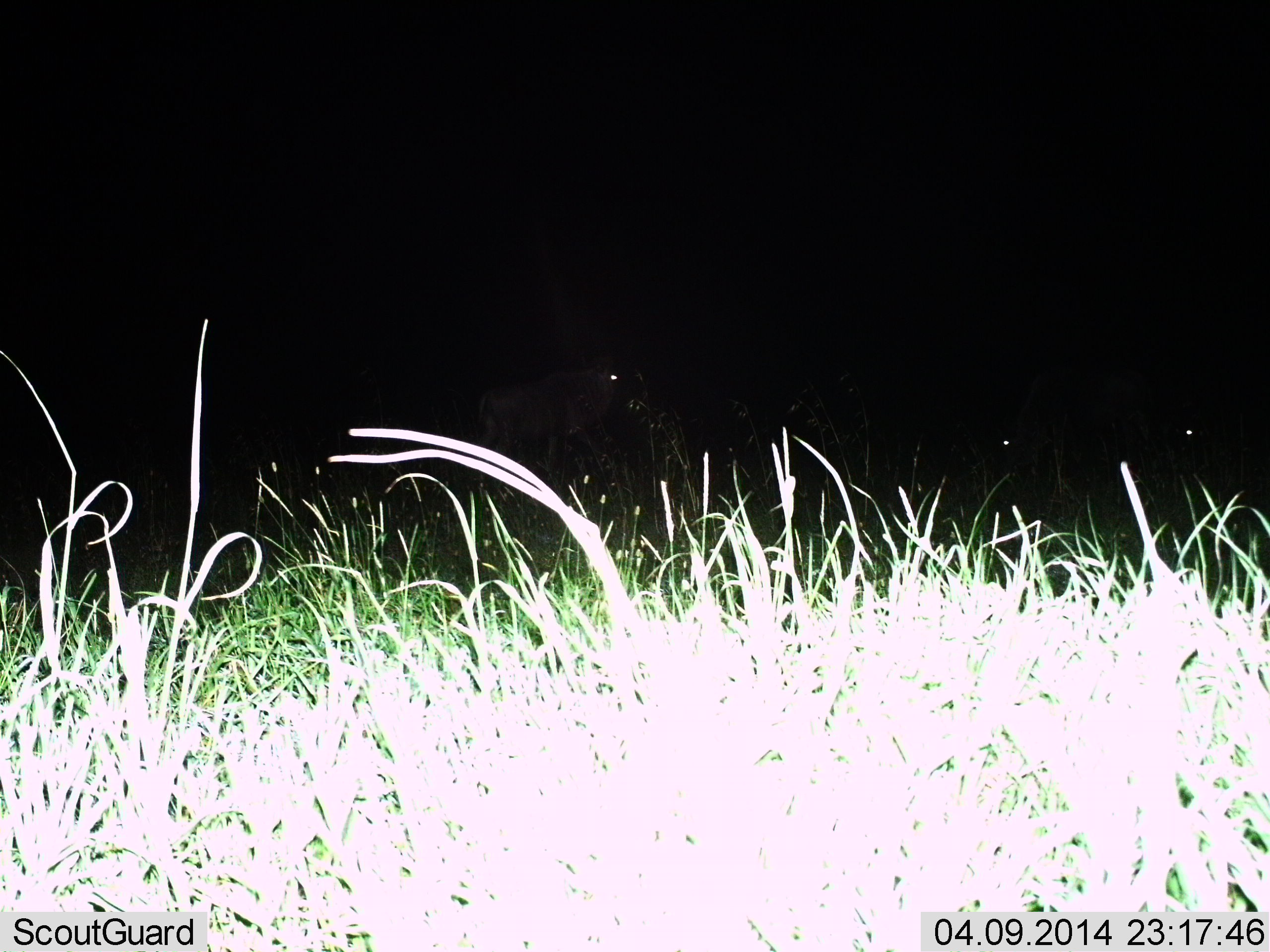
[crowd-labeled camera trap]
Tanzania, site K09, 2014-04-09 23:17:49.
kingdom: Animalia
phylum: Chordata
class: Mammalia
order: Artiodactyla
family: Bovidae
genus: Connochaetes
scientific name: Connochaetes taurinus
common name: blue wildebeest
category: wildebeest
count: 3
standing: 50%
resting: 0%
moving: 30%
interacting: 0%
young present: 0%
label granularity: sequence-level